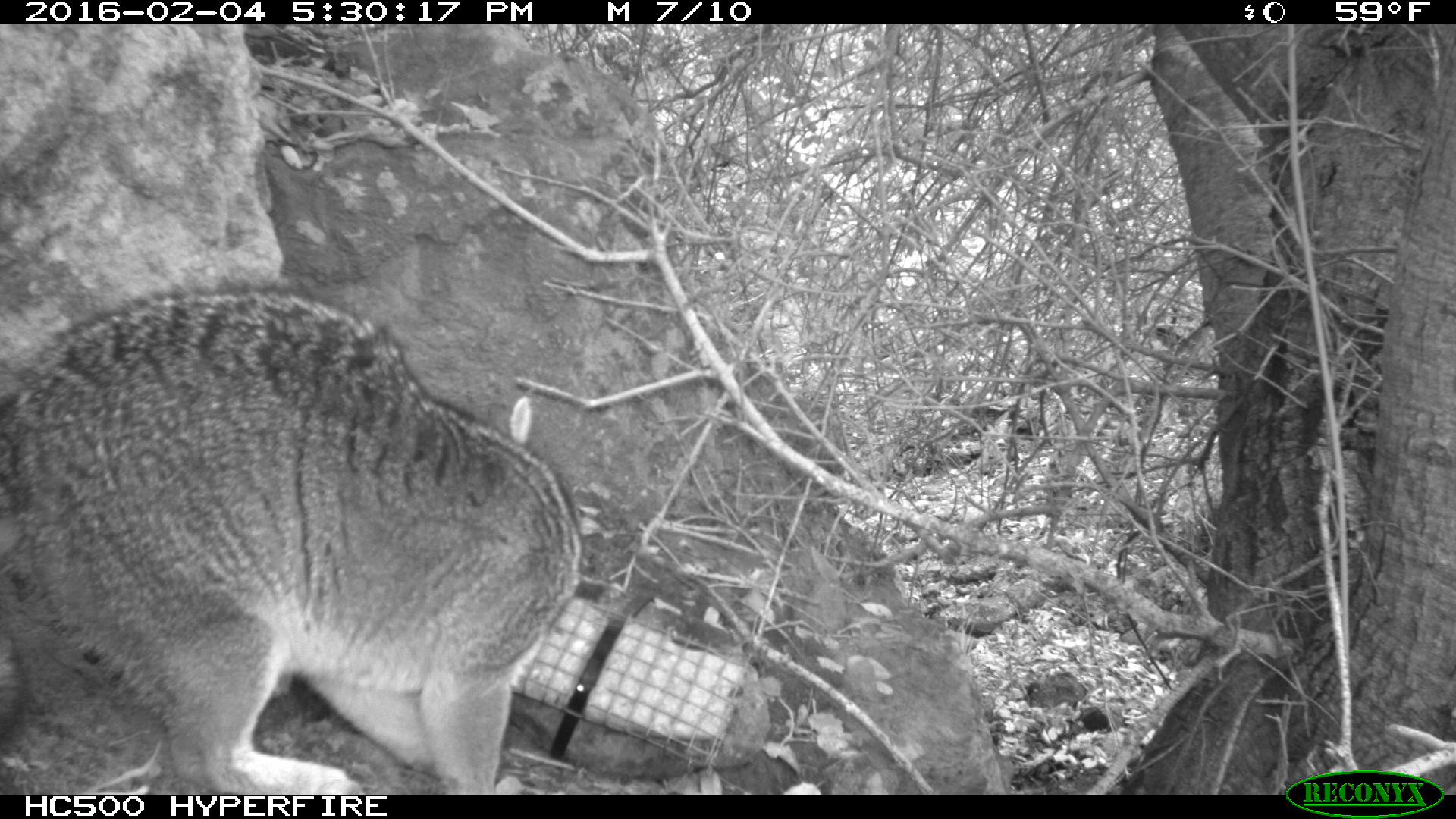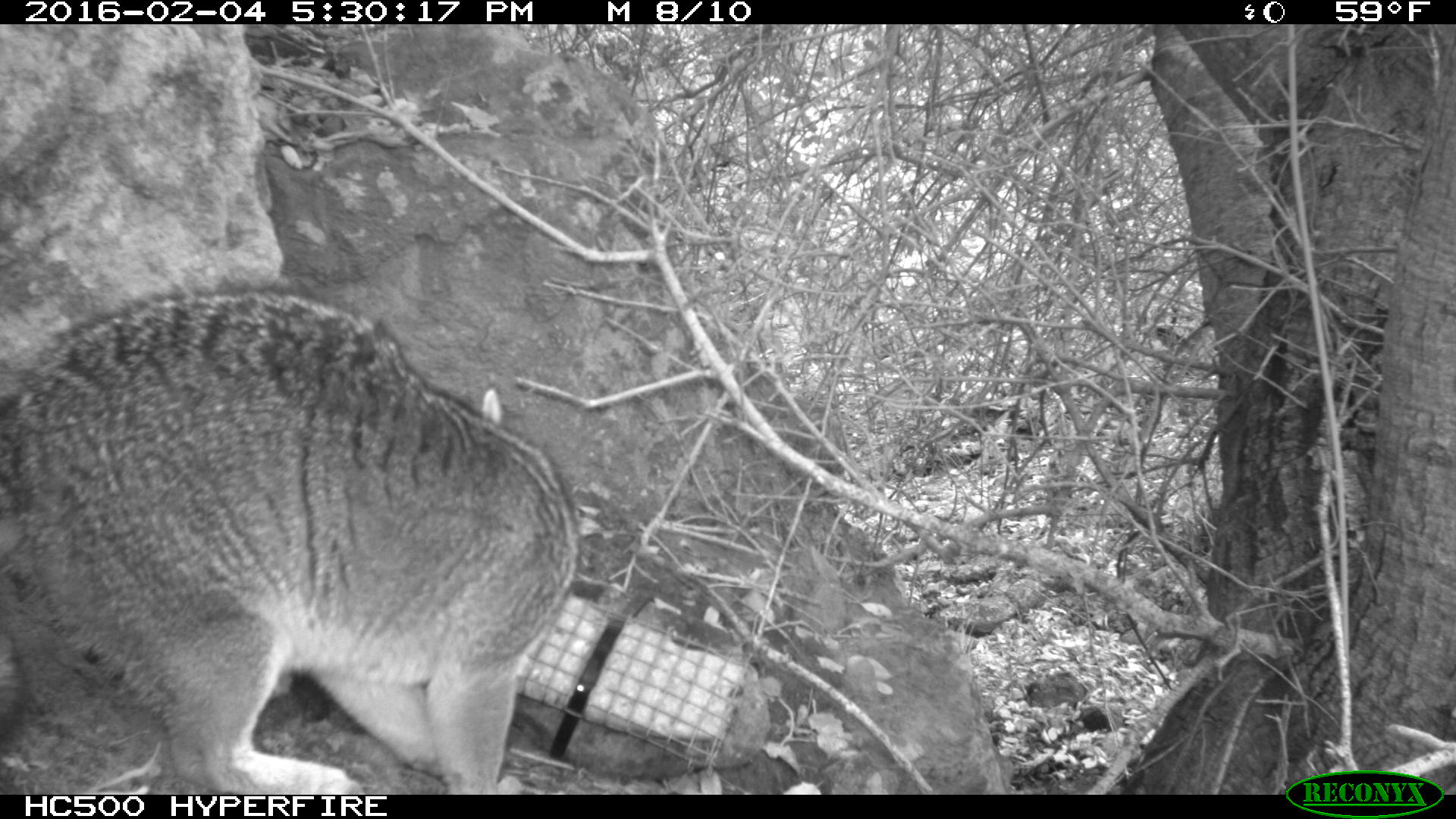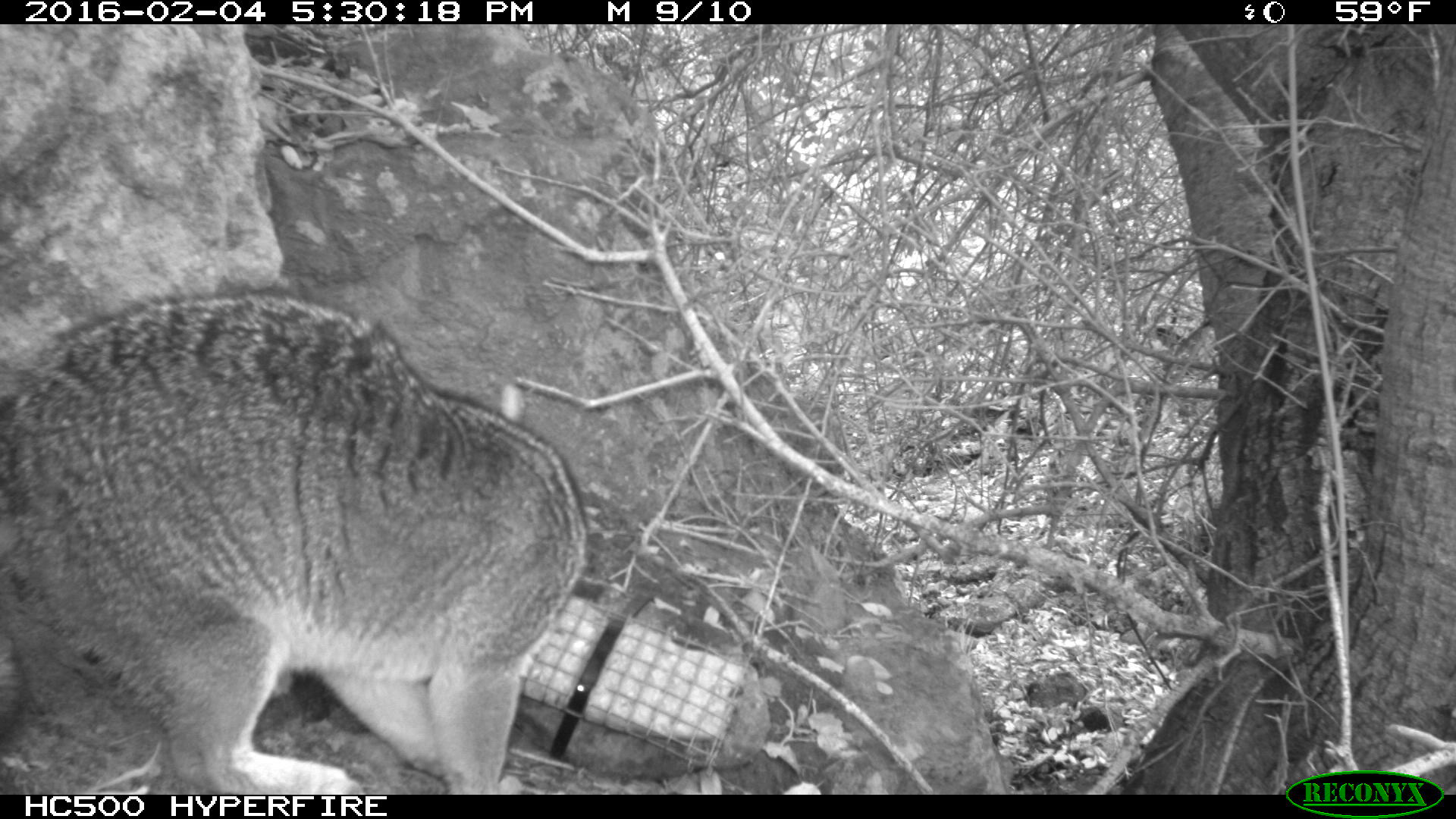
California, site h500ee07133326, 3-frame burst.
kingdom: Animalia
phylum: Chordata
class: Mammalia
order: Carnivora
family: Canidae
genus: Urocyon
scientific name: Urocyon littoralis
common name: island fox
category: fox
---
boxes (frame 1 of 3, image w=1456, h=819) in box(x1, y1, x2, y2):
fox: box(0, 281, 582, 794)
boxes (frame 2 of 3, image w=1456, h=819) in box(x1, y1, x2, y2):
fox: box(0, 283, 582, 793)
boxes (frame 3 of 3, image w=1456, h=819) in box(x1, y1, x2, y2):
fox: box(0, 282, 585, 795)